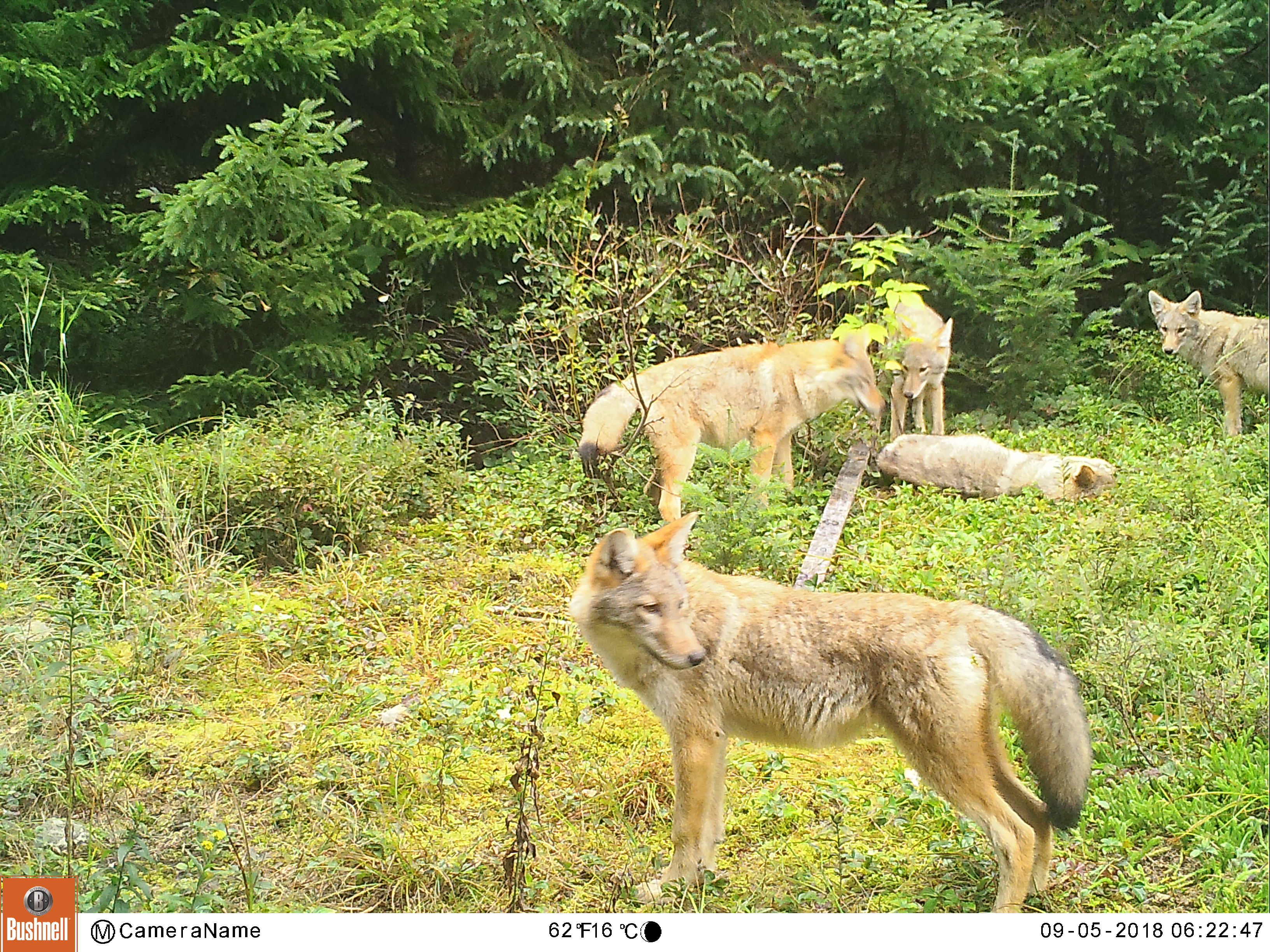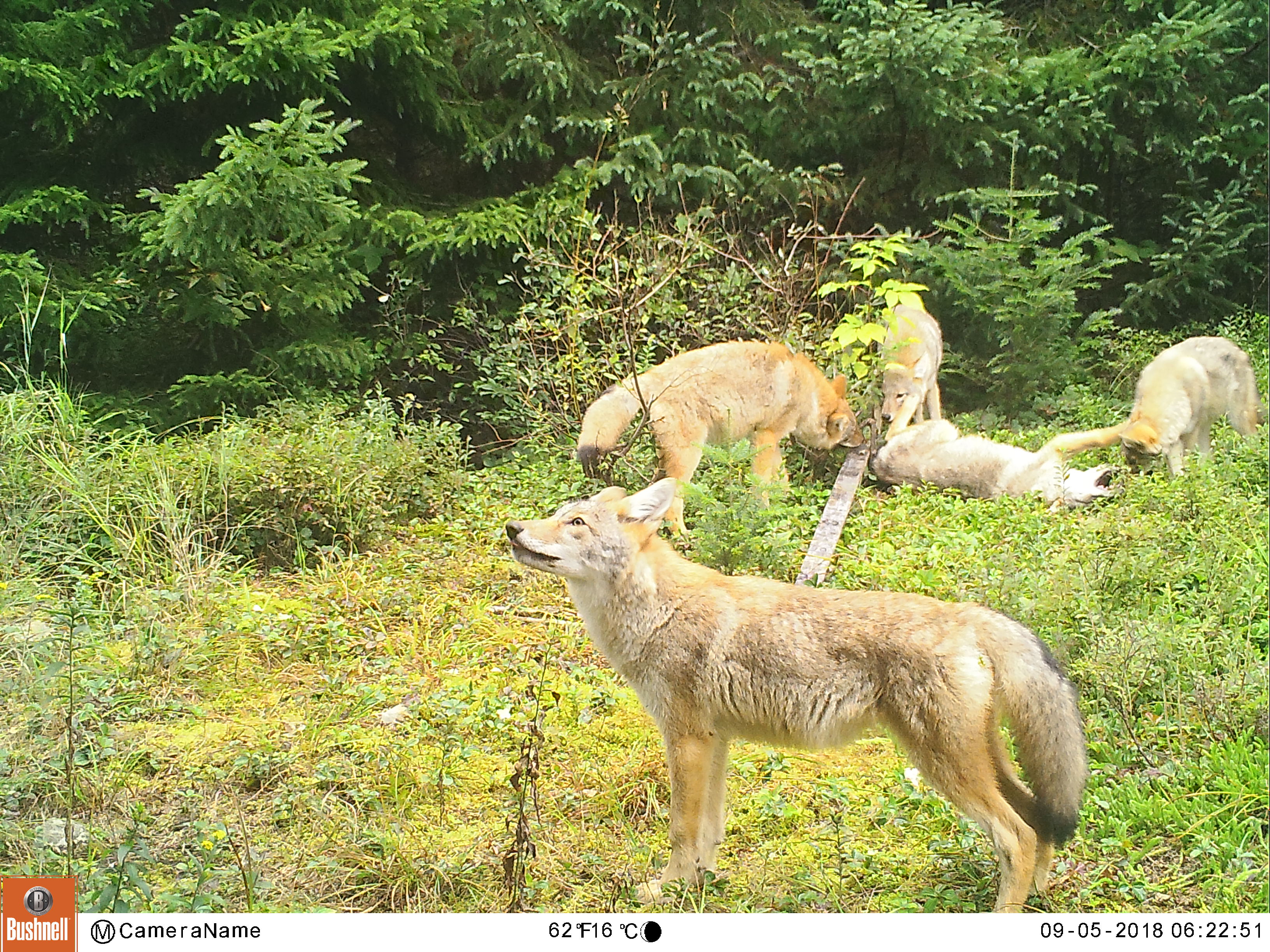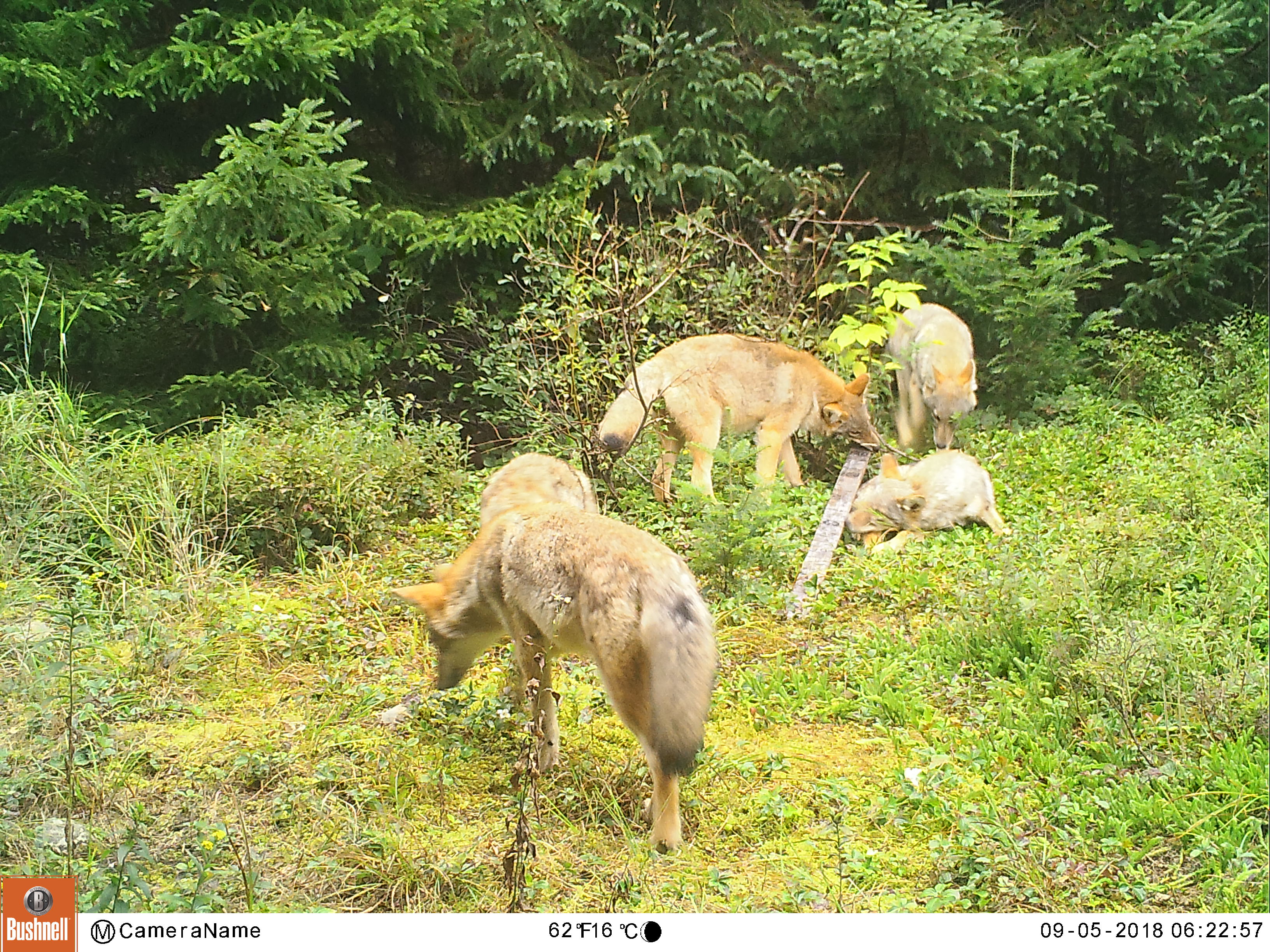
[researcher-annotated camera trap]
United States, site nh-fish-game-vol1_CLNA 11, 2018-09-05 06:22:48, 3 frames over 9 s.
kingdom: Animalia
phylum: Chordata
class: Mammalia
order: Carnivora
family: Canidae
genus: Canis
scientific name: Canis latrans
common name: coyote